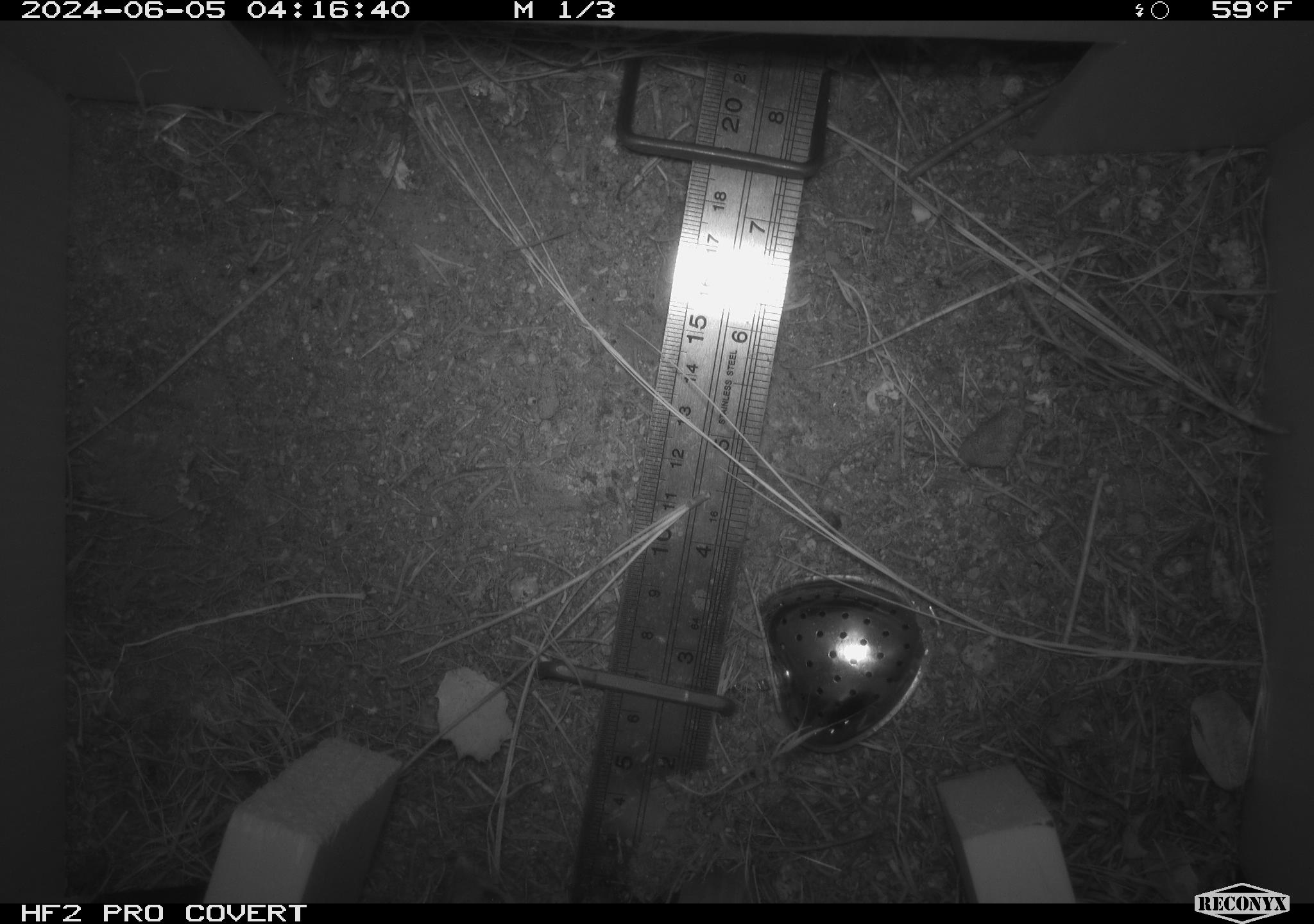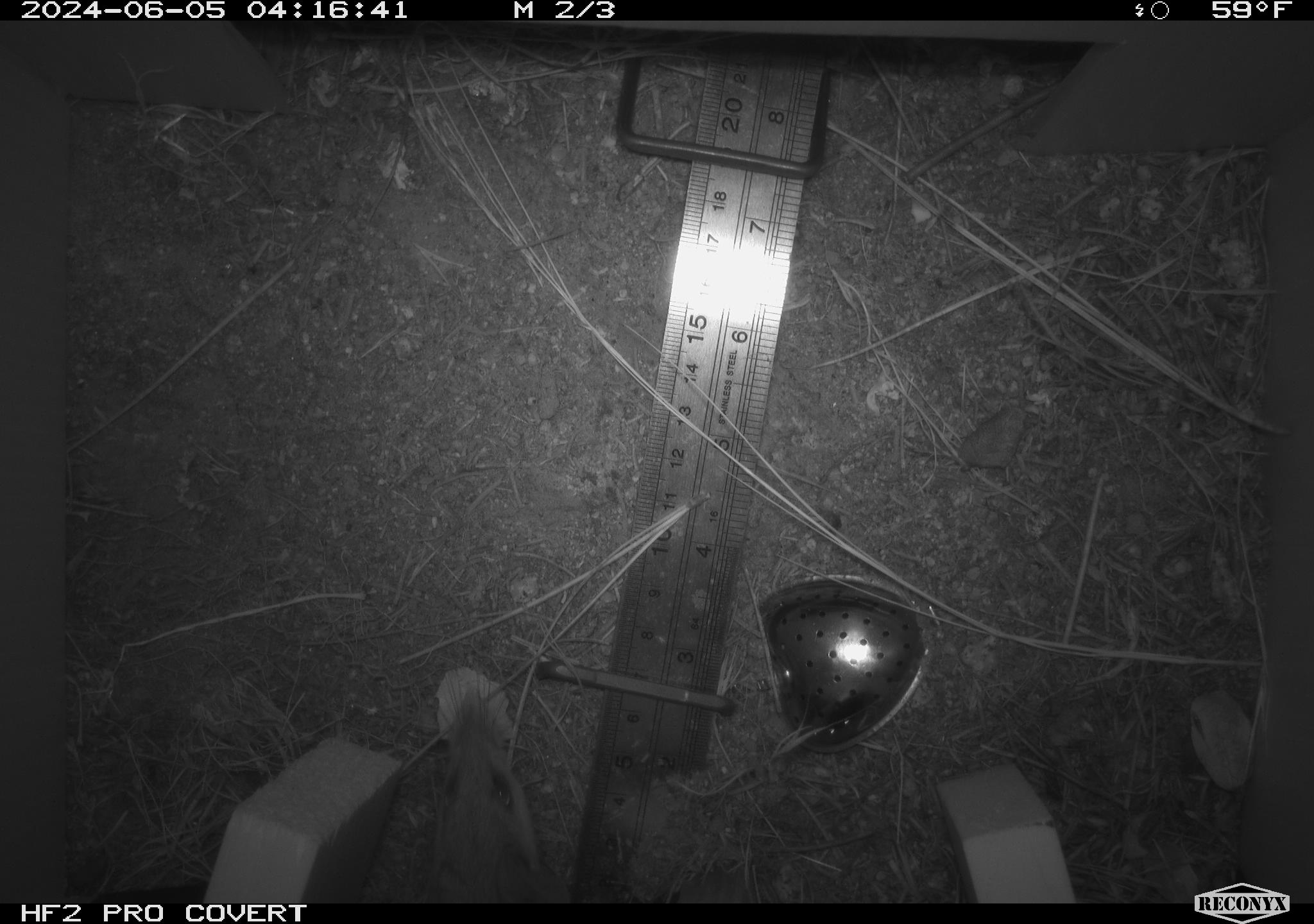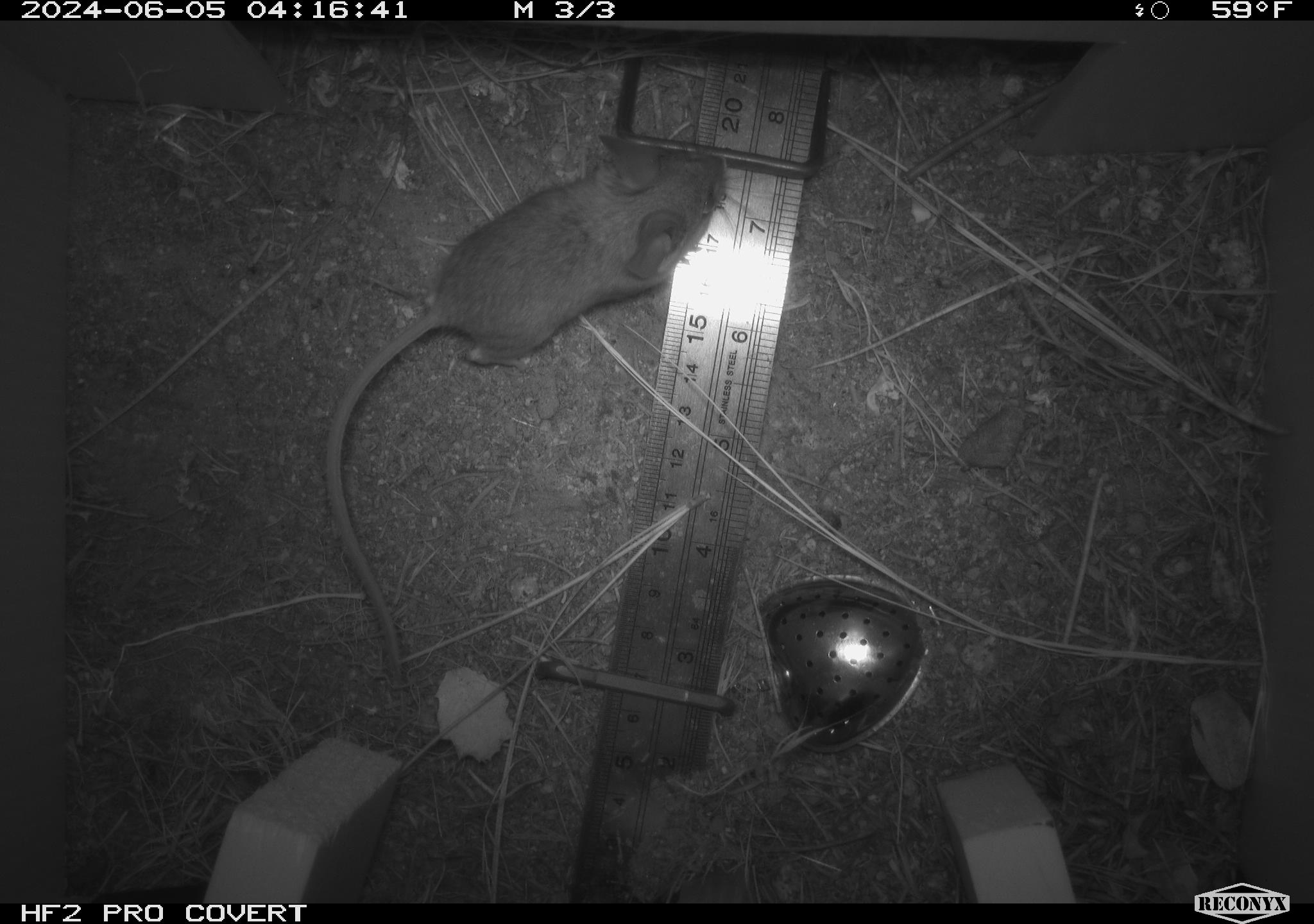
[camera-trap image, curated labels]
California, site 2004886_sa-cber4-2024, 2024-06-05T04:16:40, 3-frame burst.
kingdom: Animalia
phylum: Chordata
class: Mammalia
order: Rodentia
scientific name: Rodentia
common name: mouse species